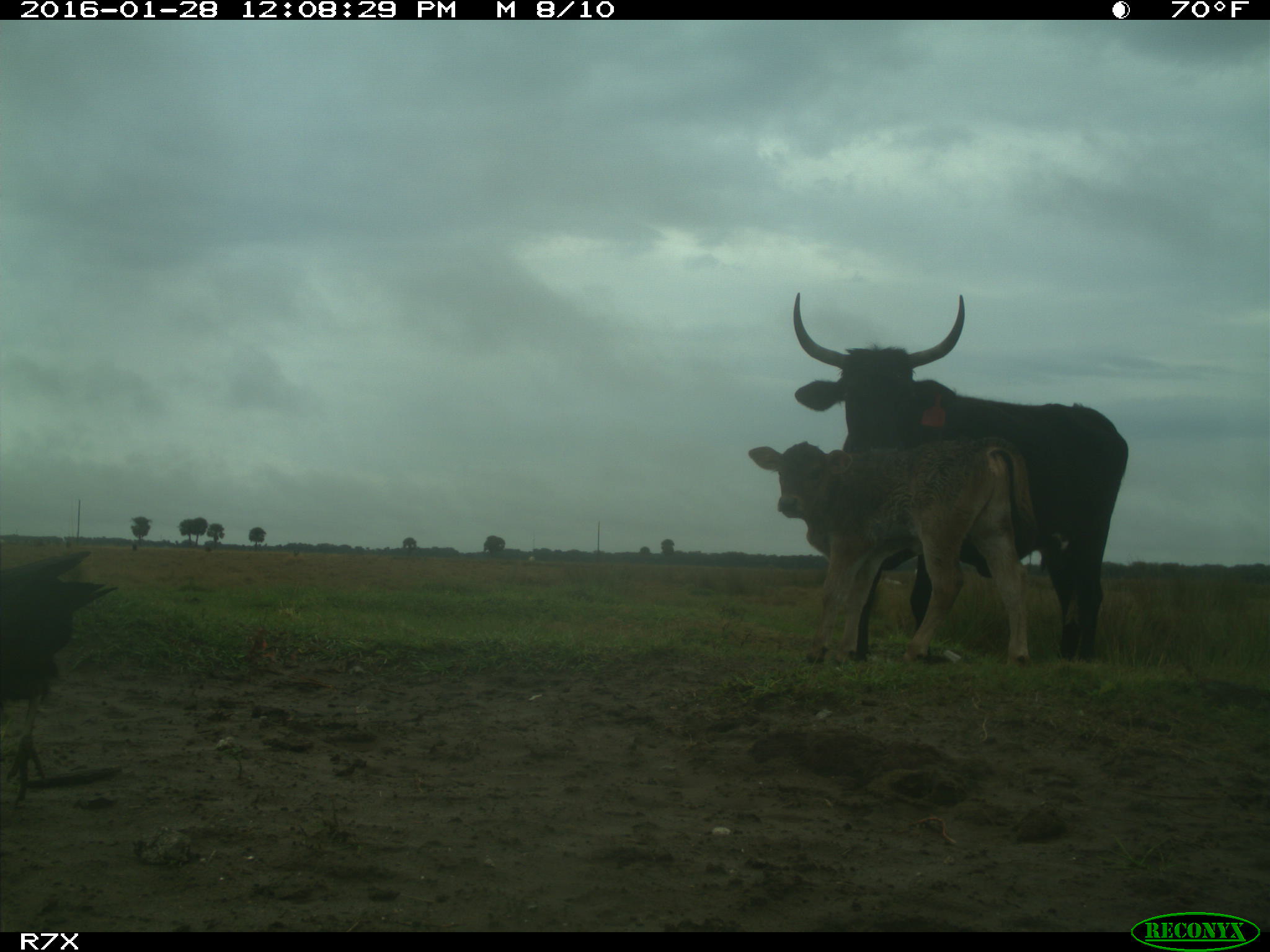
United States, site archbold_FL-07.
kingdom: Animalia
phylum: Chordata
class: Mammalia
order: Artiodactyla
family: Bovidae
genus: Bos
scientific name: Bos taurus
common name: domestic cow